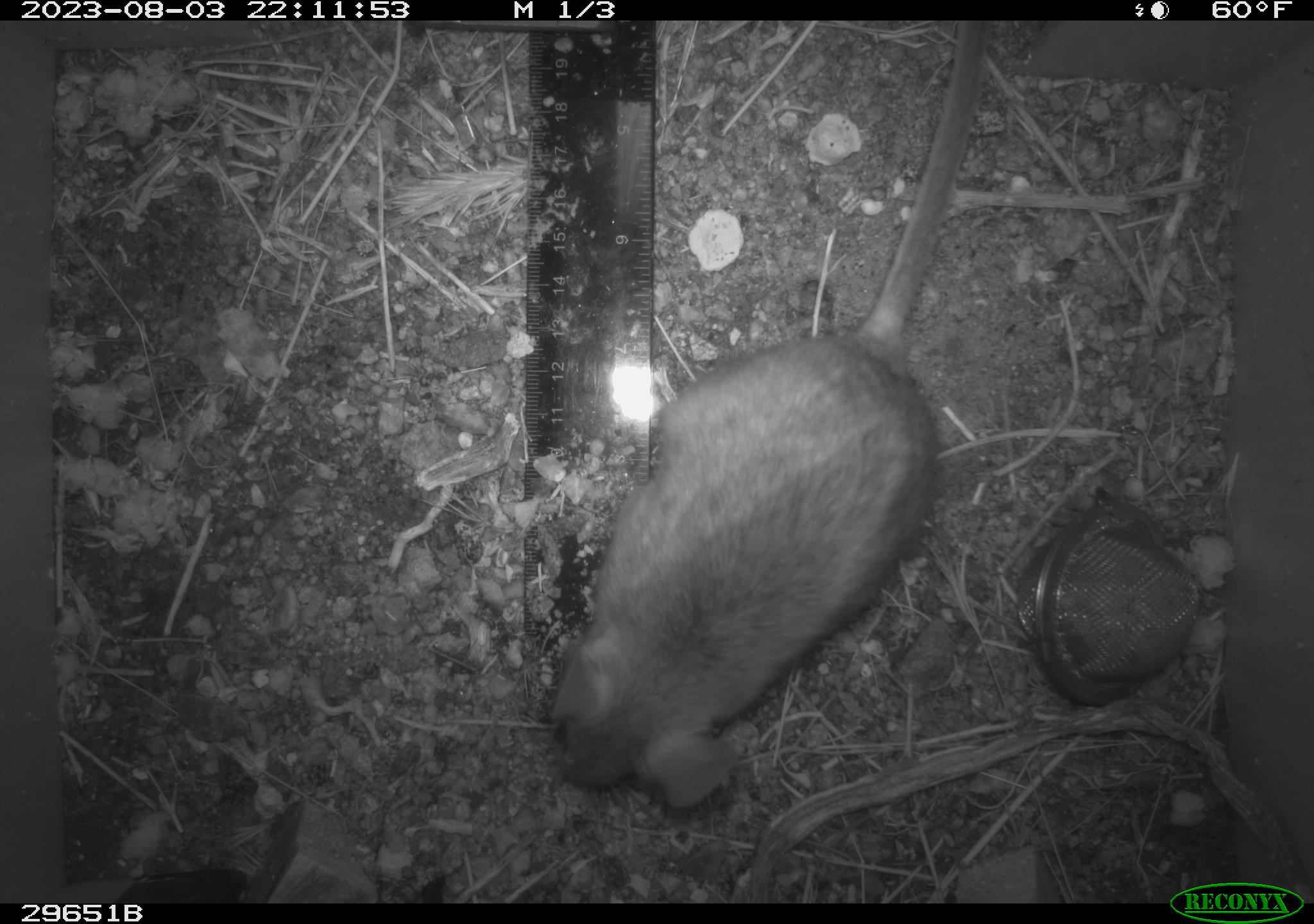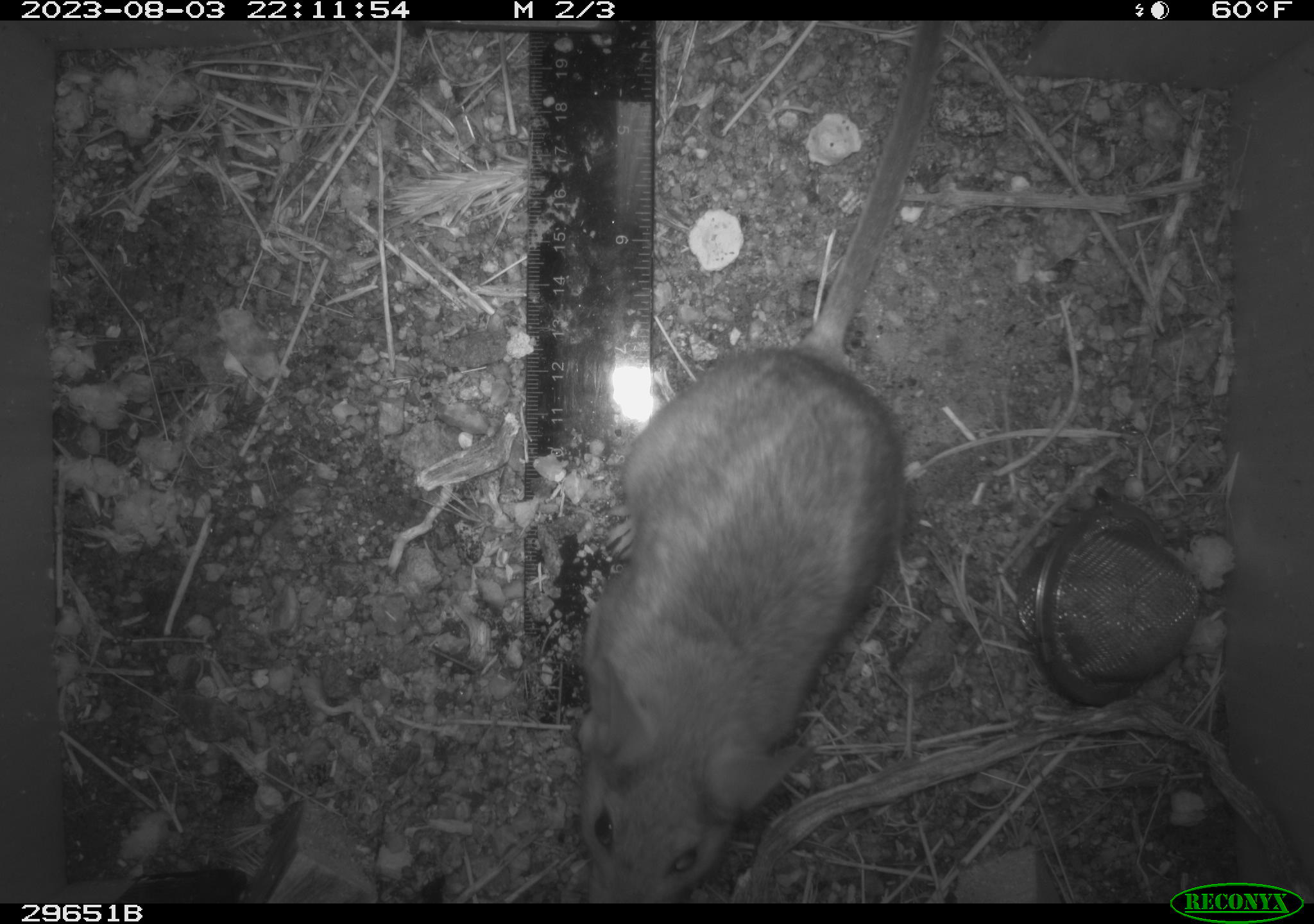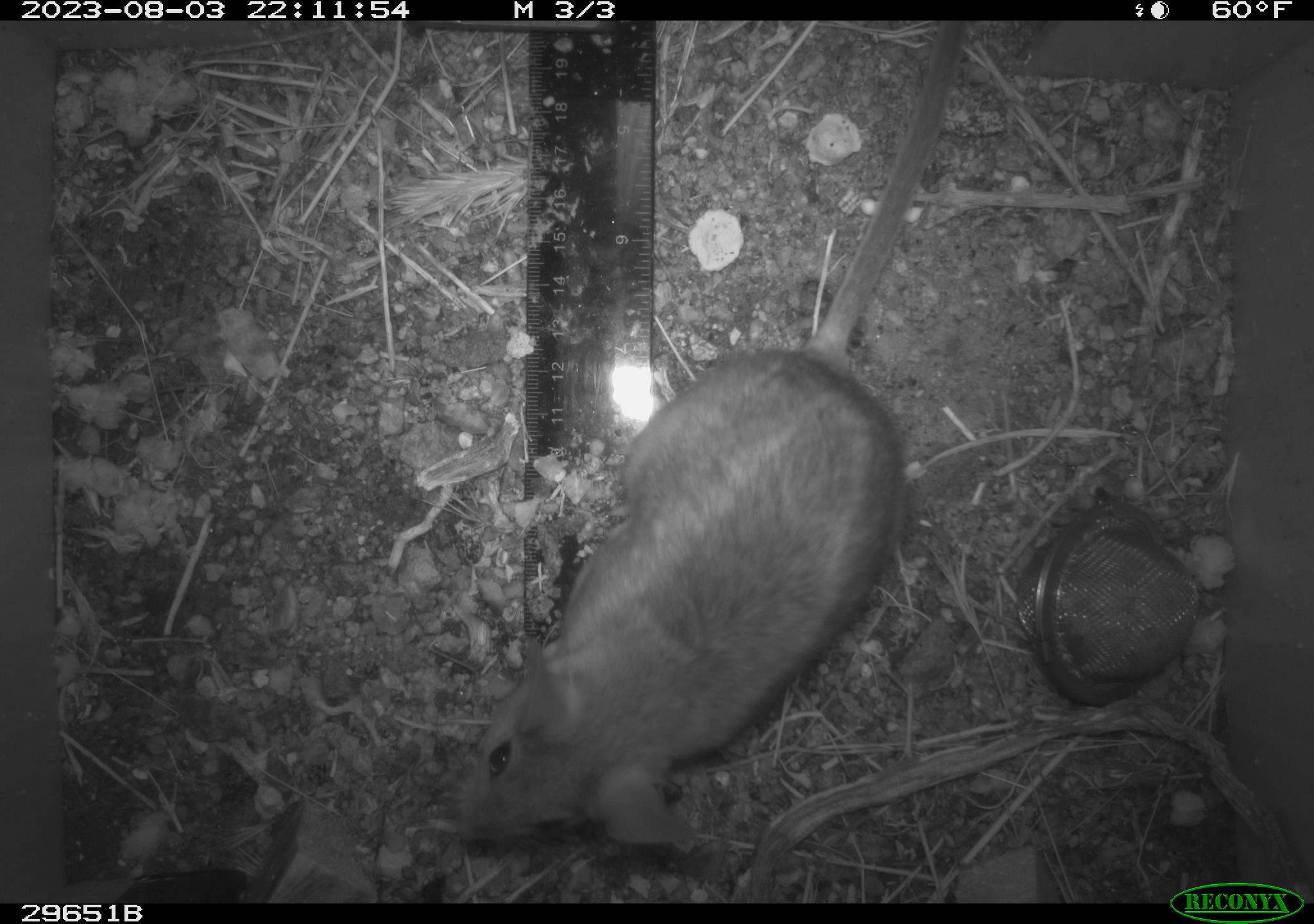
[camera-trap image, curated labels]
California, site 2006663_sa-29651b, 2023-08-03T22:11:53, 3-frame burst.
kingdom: Animalia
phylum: Chordata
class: Mammalia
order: Rodentia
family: Cricetidae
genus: Neotoma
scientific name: Neotoma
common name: pack rat or woodrat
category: neotoma species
Neotoma species (pack rat or woodrat) (Neotoma).